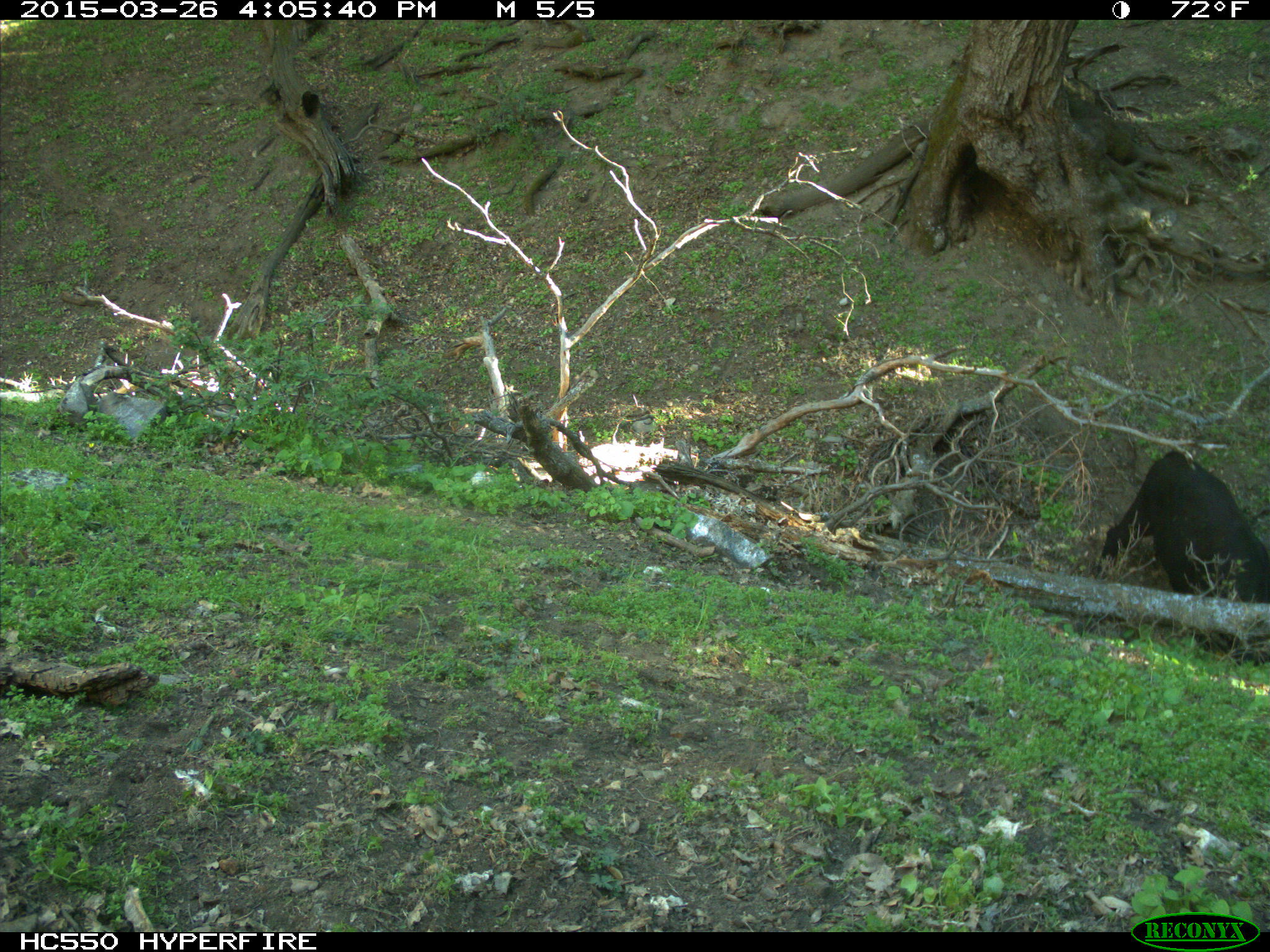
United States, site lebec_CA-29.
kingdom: Animalia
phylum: Chordata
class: Mammalia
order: Artiodactyla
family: Bovidae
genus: Bos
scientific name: Bos taurus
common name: domestic cow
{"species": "Bos taurus (domestic cow)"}